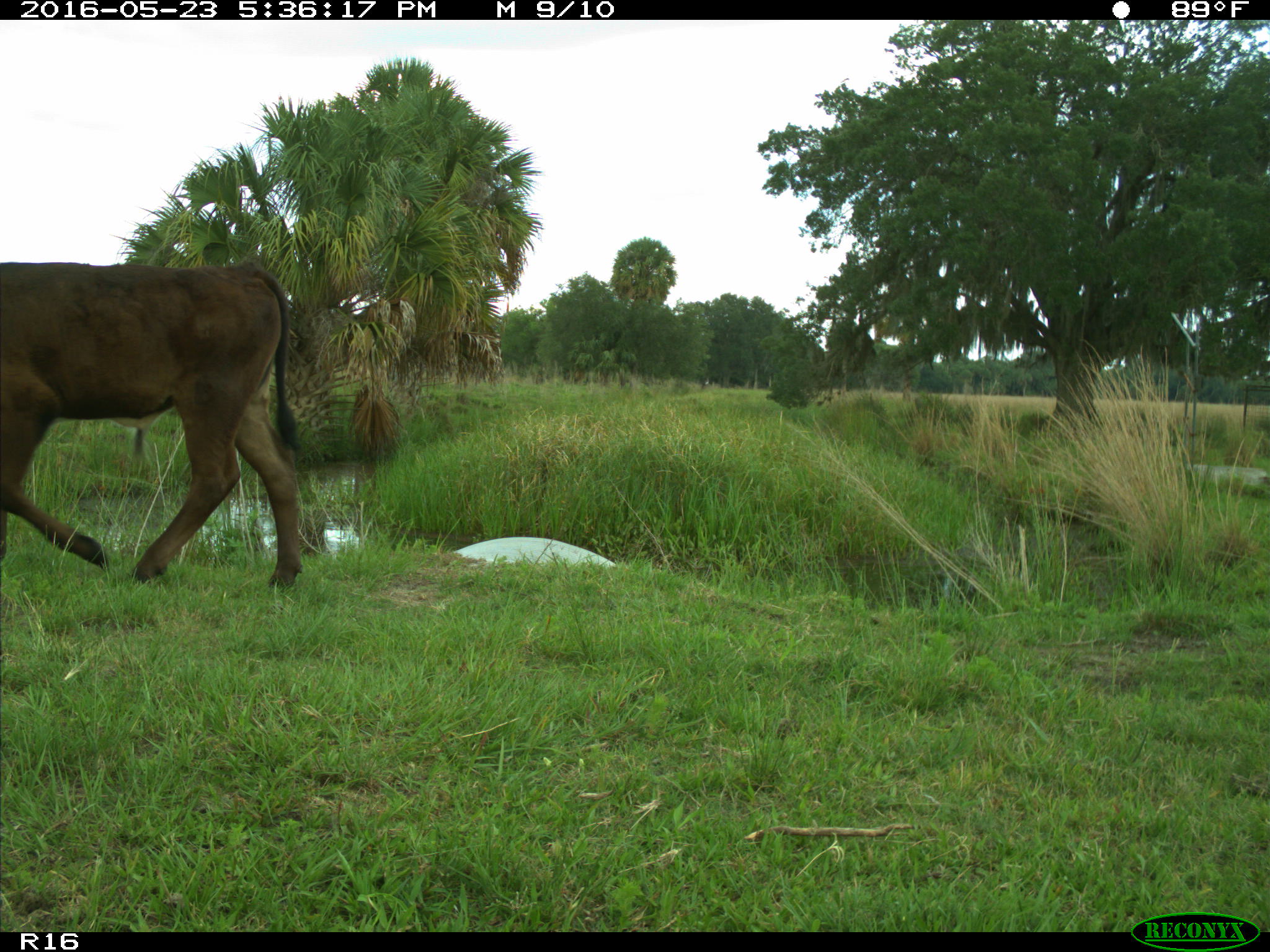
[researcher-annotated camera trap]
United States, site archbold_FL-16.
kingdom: Animalia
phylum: Chordata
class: Mammalia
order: Artiodactyla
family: Bovidae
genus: Bos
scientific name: Bos taurus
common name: domestic cow